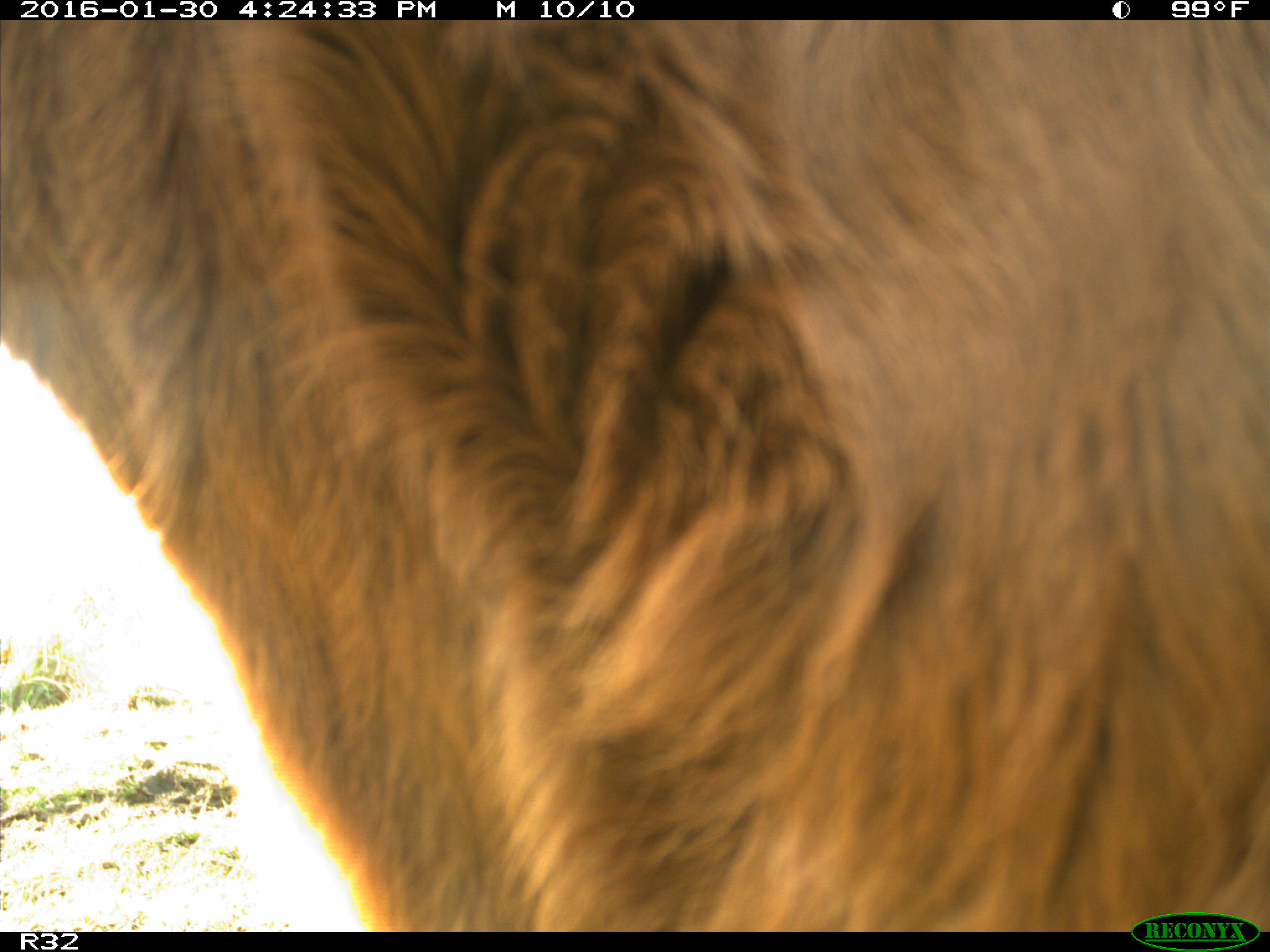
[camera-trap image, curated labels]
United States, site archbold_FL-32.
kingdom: Animalia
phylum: Chordata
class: Mammalia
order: Artiodactyla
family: Bovidae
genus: Bos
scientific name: Bos taurus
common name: domestic cow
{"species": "Bos taurus (domestic cow)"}